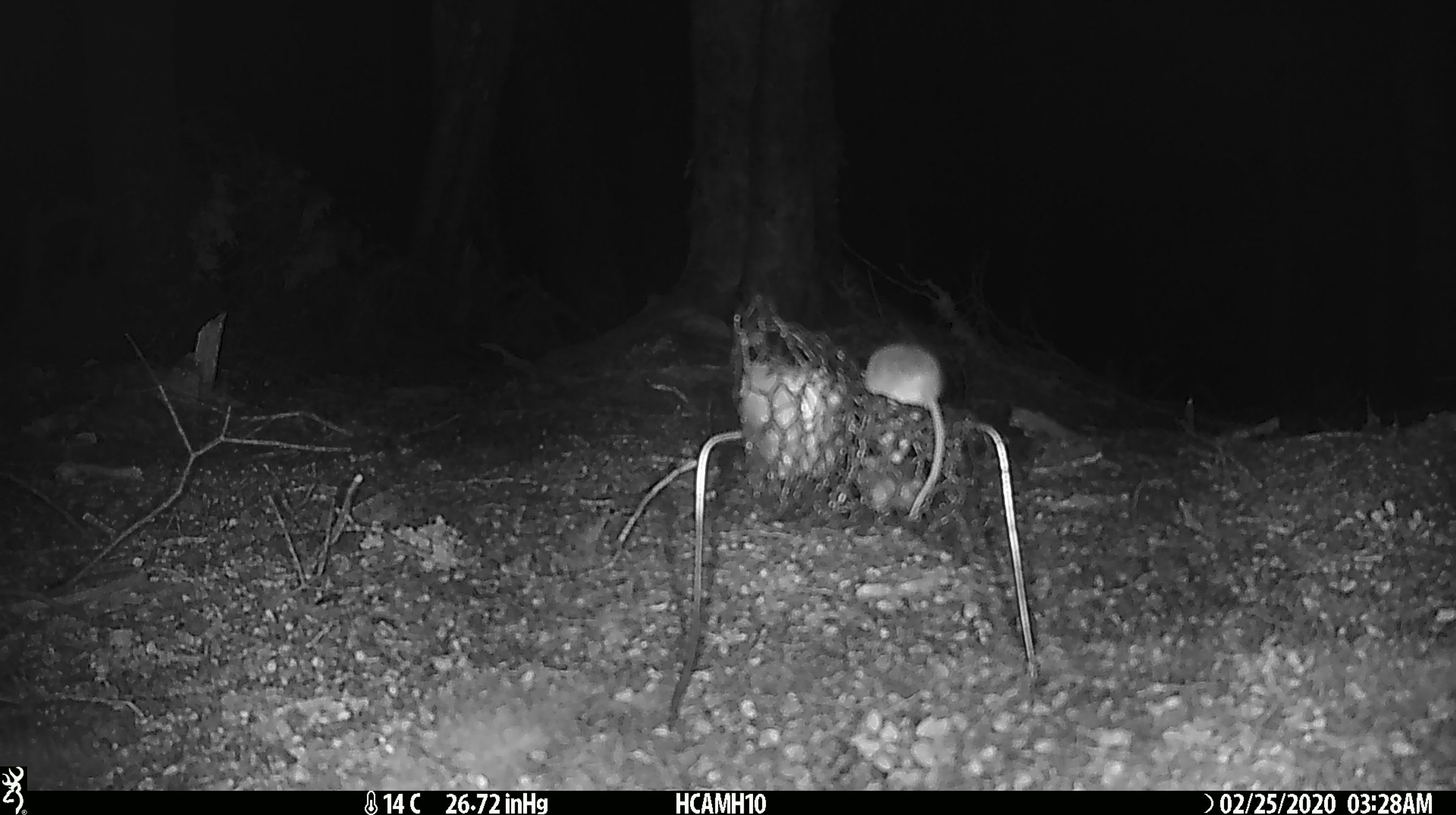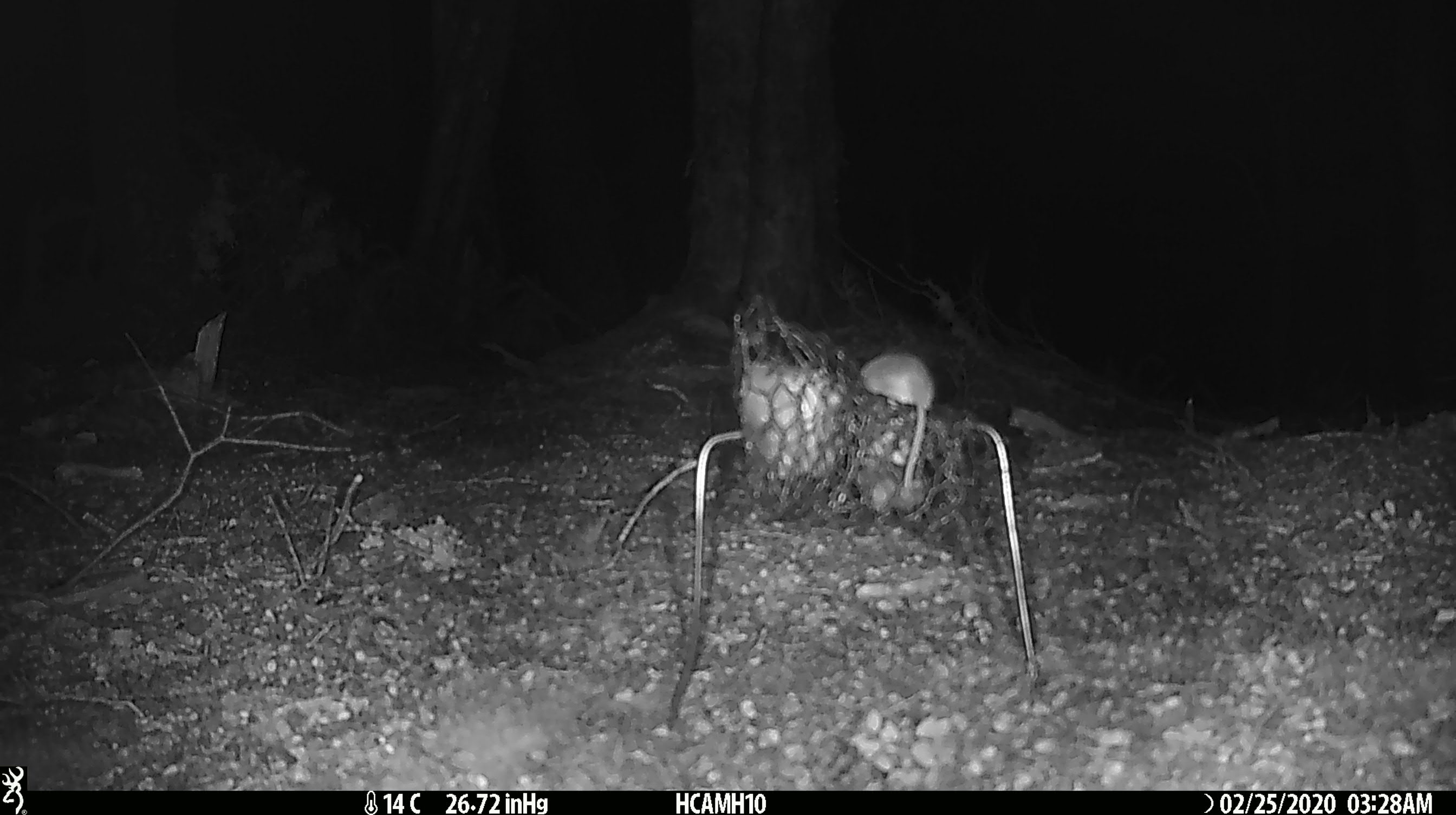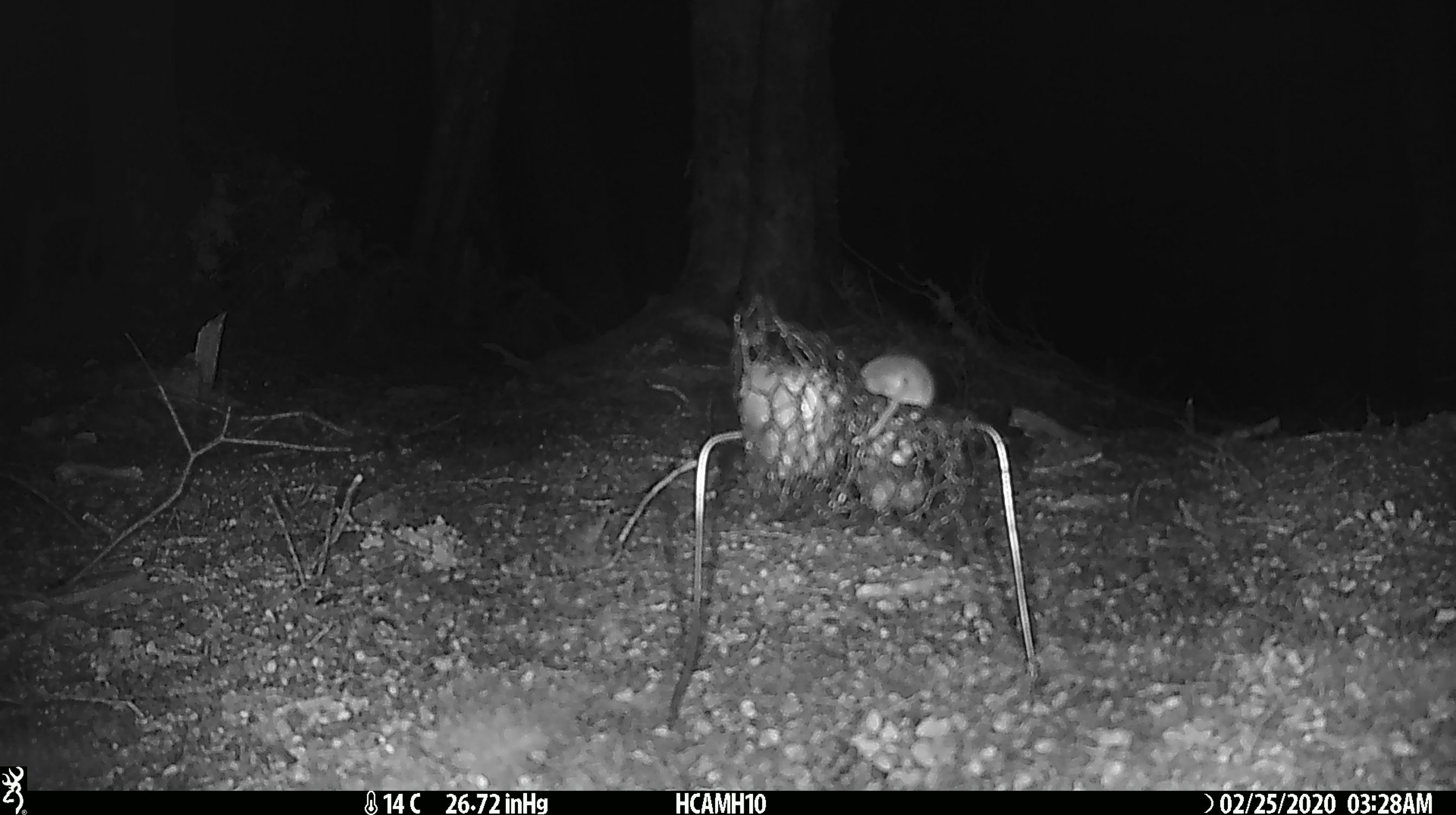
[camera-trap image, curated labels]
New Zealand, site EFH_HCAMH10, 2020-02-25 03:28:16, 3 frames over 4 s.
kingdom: Animalia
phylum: Chordata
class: Mammalia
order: Rodentia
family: Muridae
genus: Mus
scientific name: Mus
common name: mouse